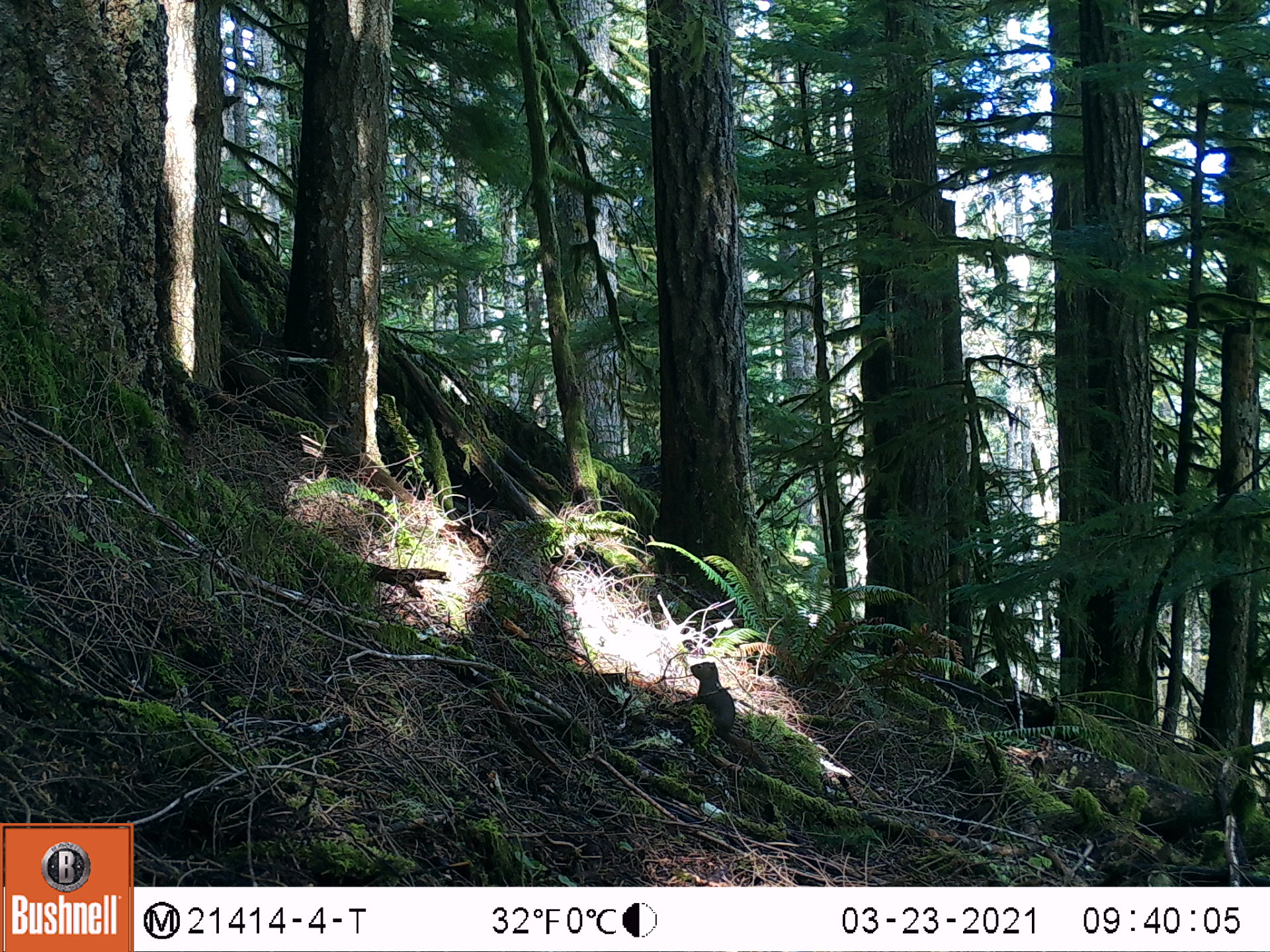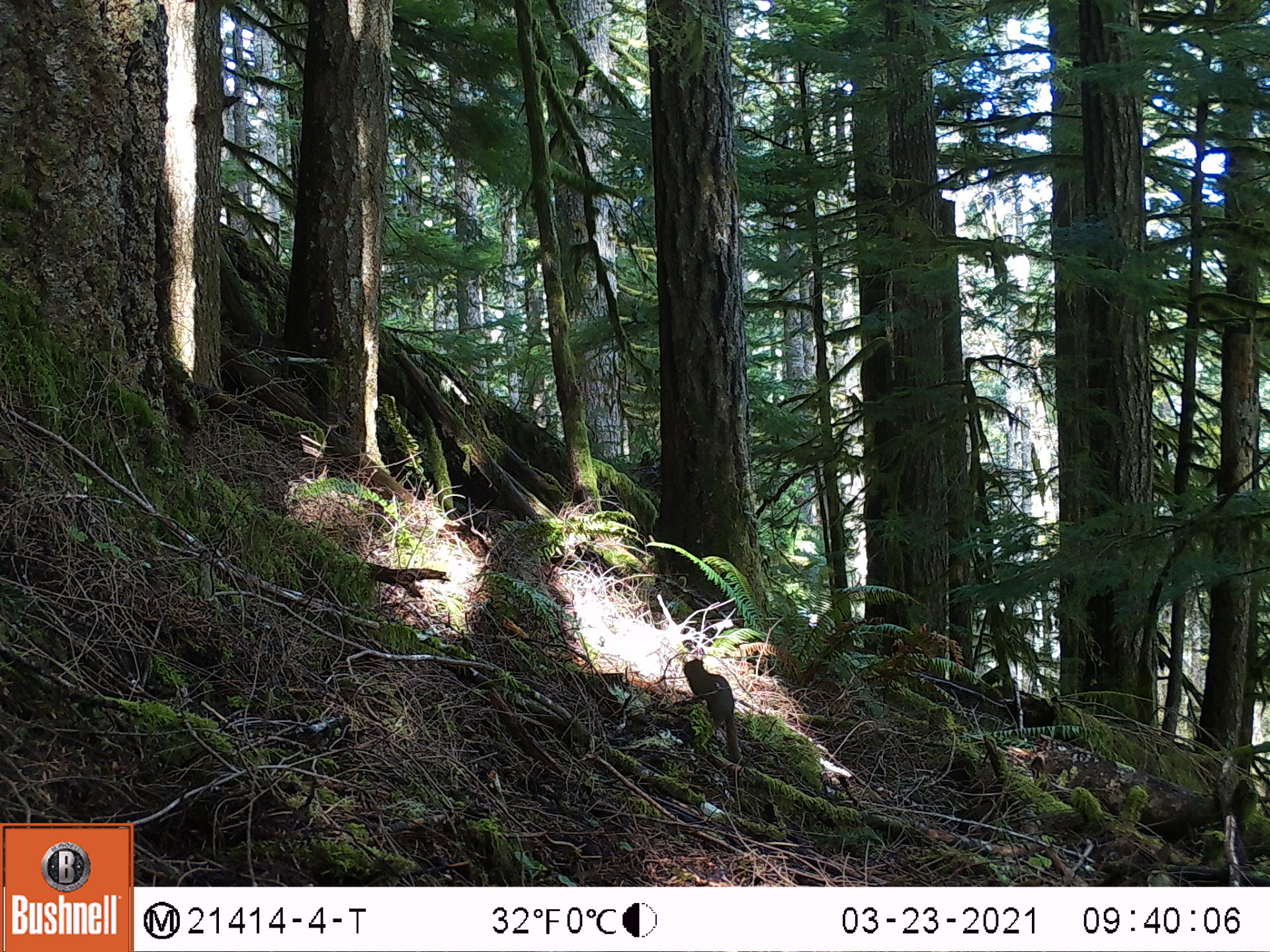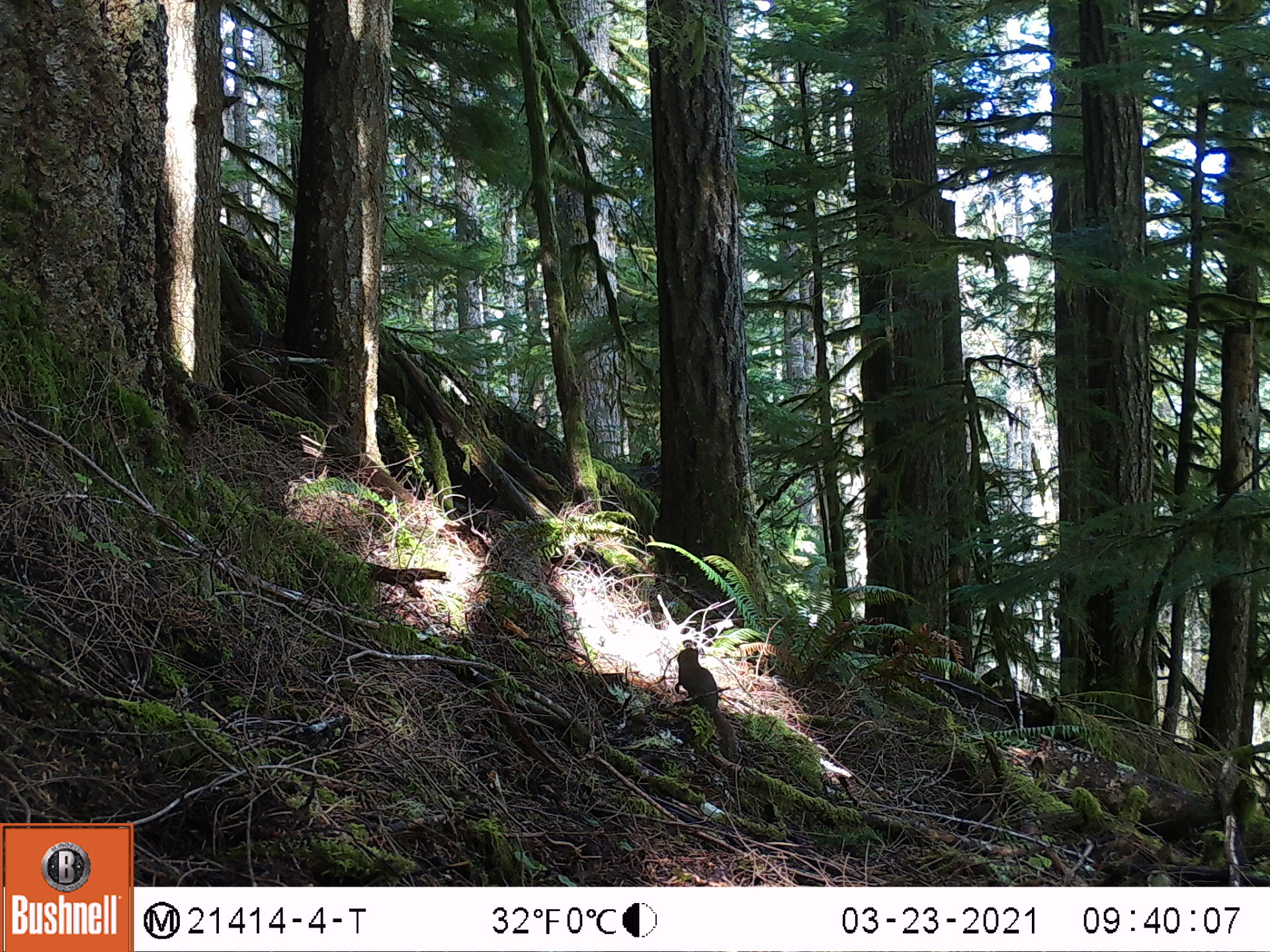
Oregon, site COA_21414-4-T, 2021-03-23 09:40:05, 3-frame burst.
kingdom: Animalia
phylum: Chordata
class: Mammalia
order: Rodentia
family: Sciuridae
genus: Tamiasciurus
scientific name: Tamiasciurus douglasii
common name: douglas squirrel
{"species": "douglas squirrel (Tamiasciurus douglasii)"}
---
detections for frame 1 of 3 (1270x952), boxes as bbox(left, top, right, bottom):
douglas squirrel: bbox(658, 646, 785, 790)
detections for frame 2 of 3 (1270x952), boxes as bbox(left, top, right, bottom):
douglas squirrel: bbox(661, 648, 756, 774)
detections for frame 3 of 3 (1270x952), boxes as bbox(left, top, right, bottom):
douglas squirrel: bbox(647, 631, 751, 782)